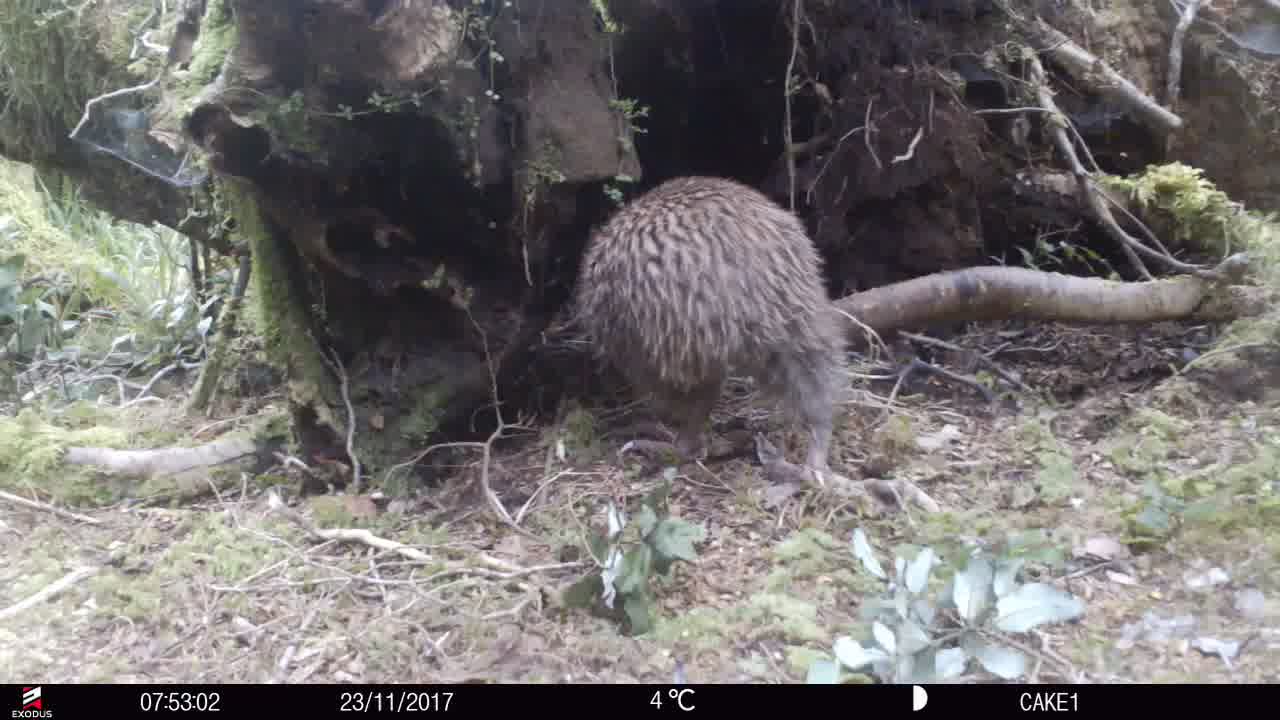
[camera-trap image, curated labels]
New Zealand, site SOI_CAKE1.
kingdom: Animalia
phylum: Chordata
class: Aves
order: Apterygiformes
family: Apterygidae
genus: Apteryx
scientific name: Apteryx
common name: kiwi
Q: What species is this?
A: Kiwi (Apteryx).